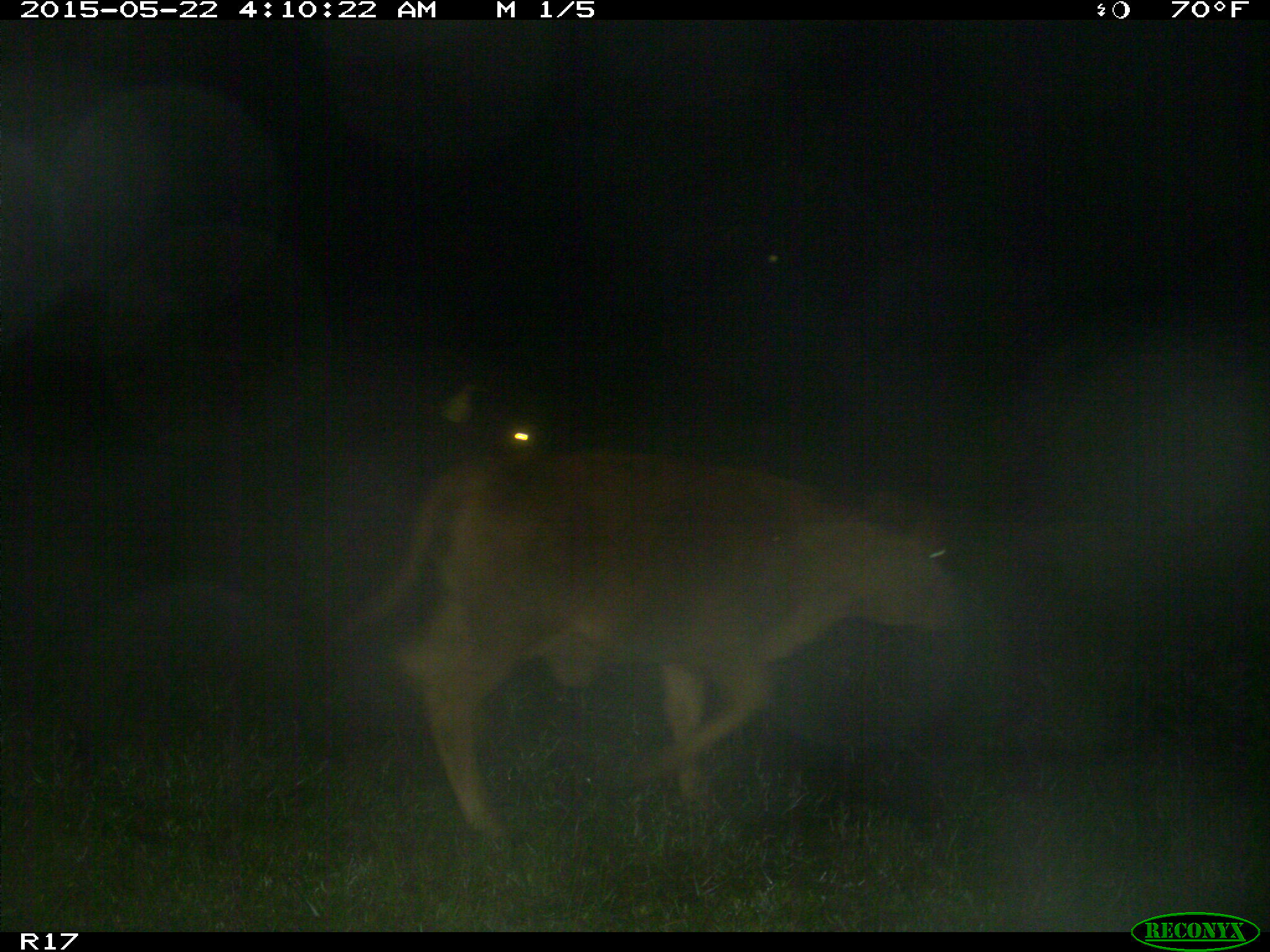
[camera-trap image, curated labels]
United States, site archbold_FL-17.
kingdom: Animalia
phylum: Chordata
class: Mammalia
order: Artiodactyla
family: Bovidae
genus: Bos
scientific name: Bos taurus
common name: domestic cow